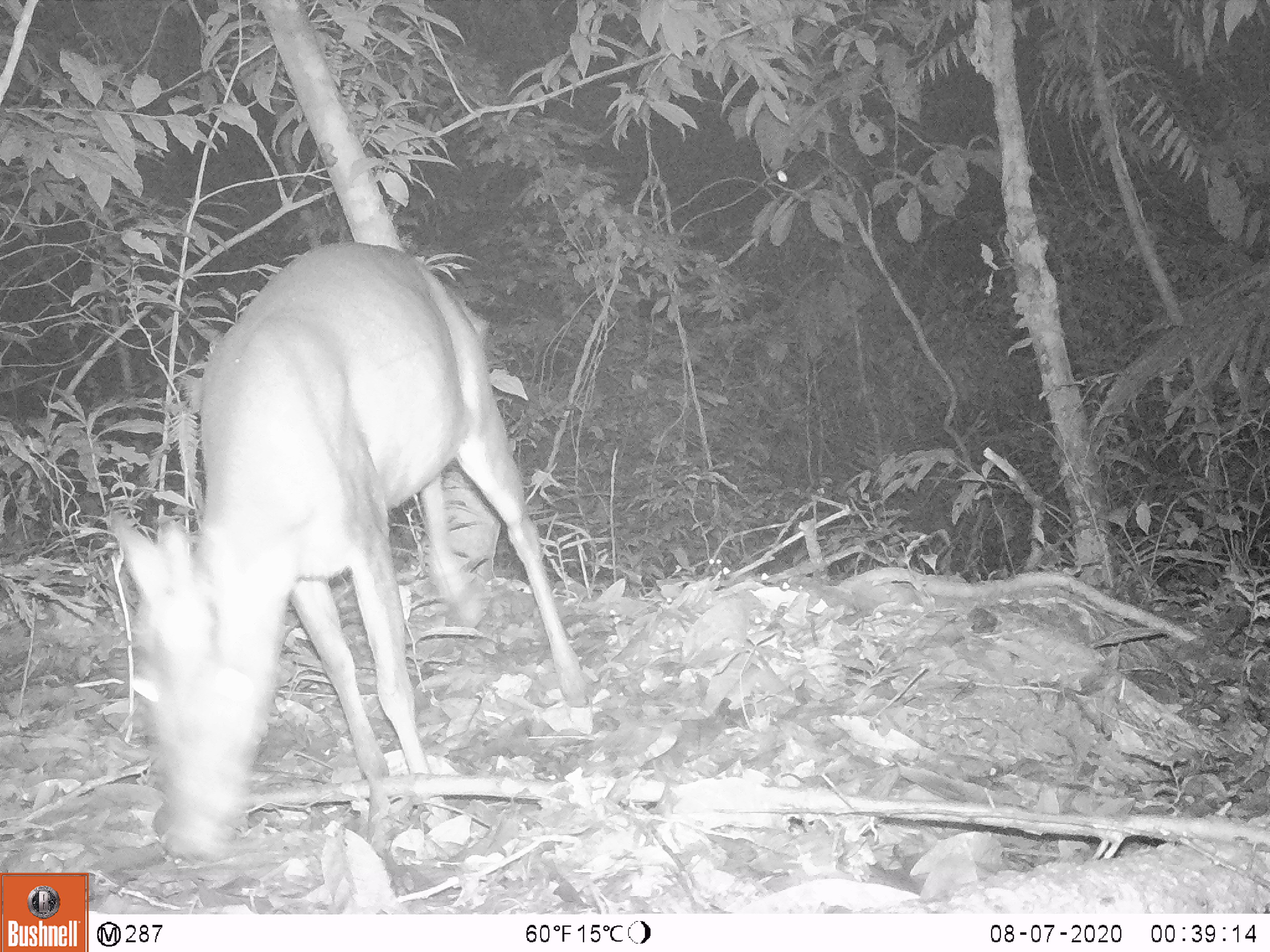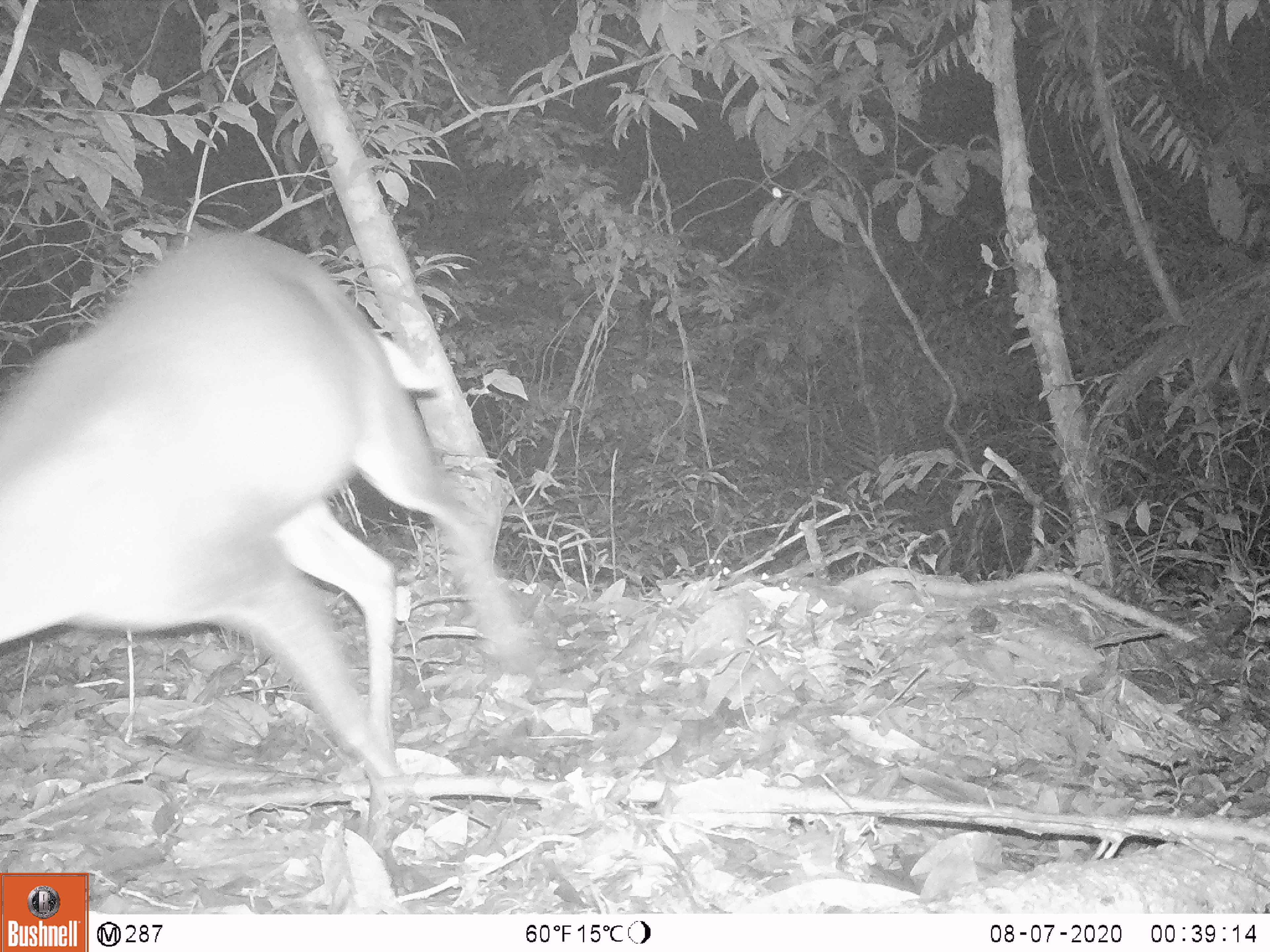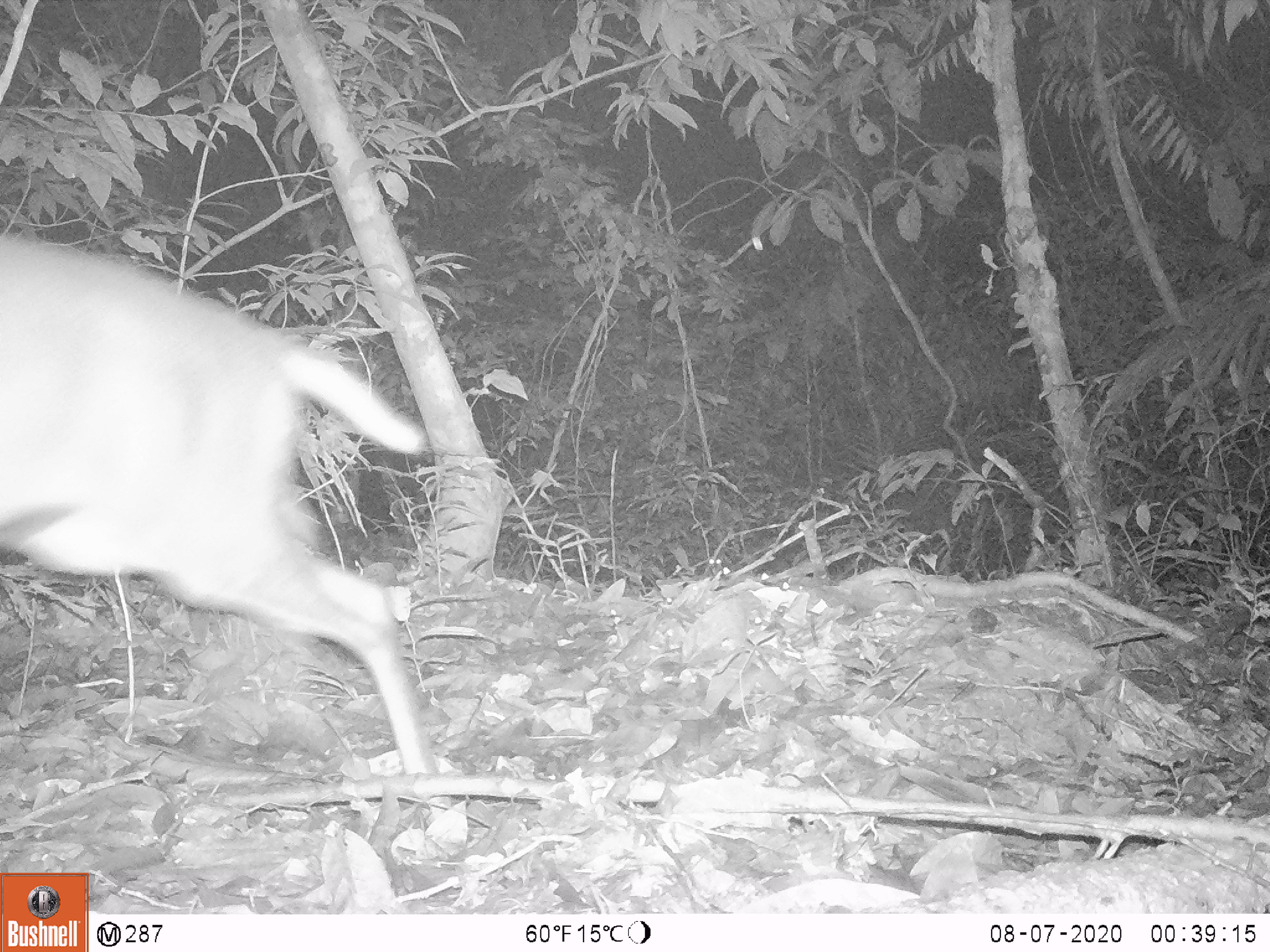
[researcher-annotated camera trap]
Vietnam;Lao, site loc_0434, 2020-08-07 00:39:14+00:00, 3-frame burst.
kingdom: Animalia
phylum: Chordata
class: Mammalia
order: Artiodactyla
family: Cervidae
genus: Muntiacus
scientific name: Muntiacus rooseveltorum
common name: roosevelt's muntjac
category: roosevelts muntjac group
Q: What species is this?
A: Roosevelts muntjac group (roosevelt's muntjac) (Muntiacus rooseveltorum).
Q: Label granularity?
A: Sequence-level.